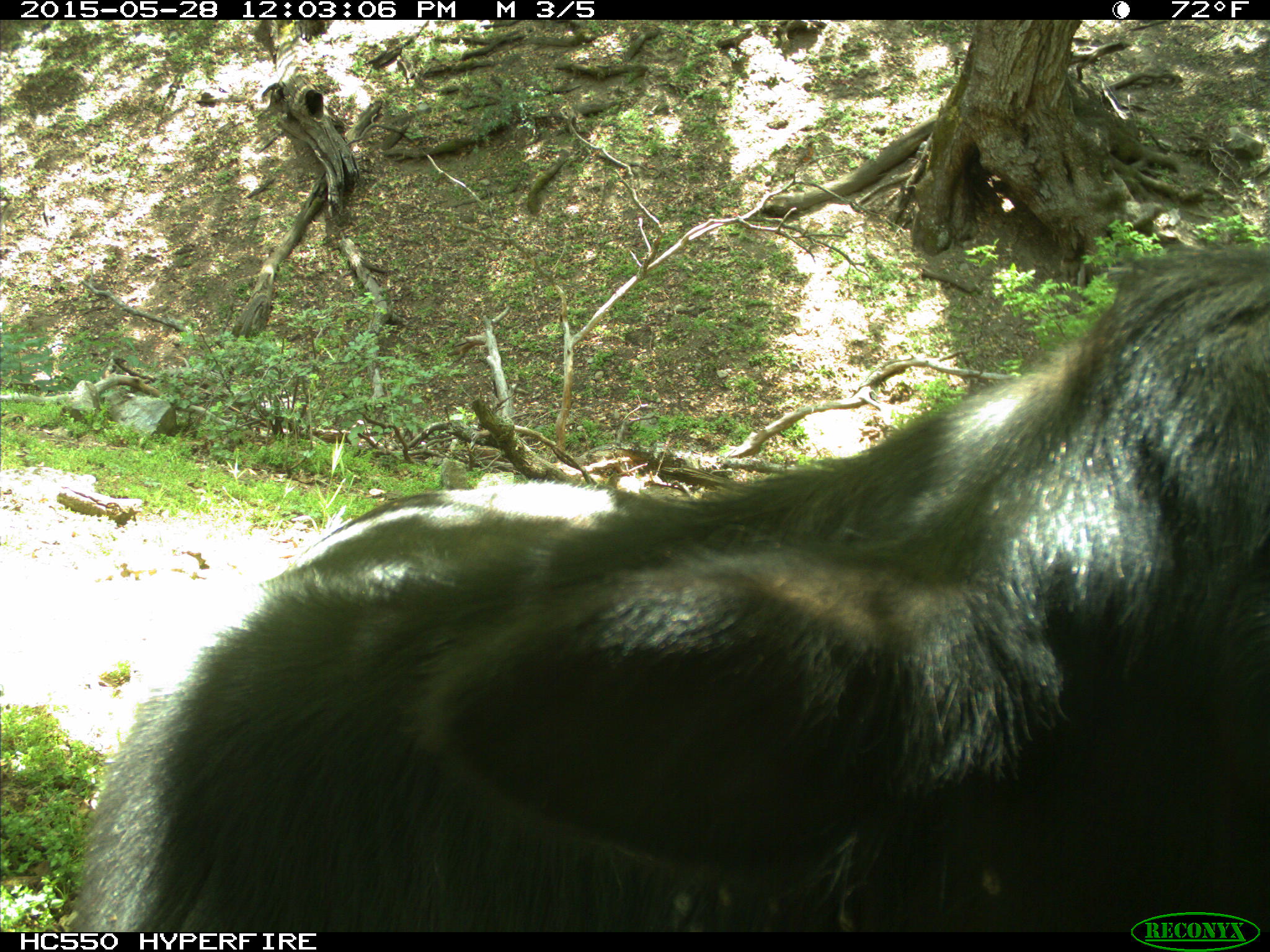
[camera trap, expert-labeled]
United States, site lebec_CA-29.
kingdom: Animalia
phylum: Chordata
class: Mammalia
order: Artiodactyla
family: Bovidae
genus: Bos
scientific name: Bos taurus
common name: domestic cow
Bos taurus (domestic cow).